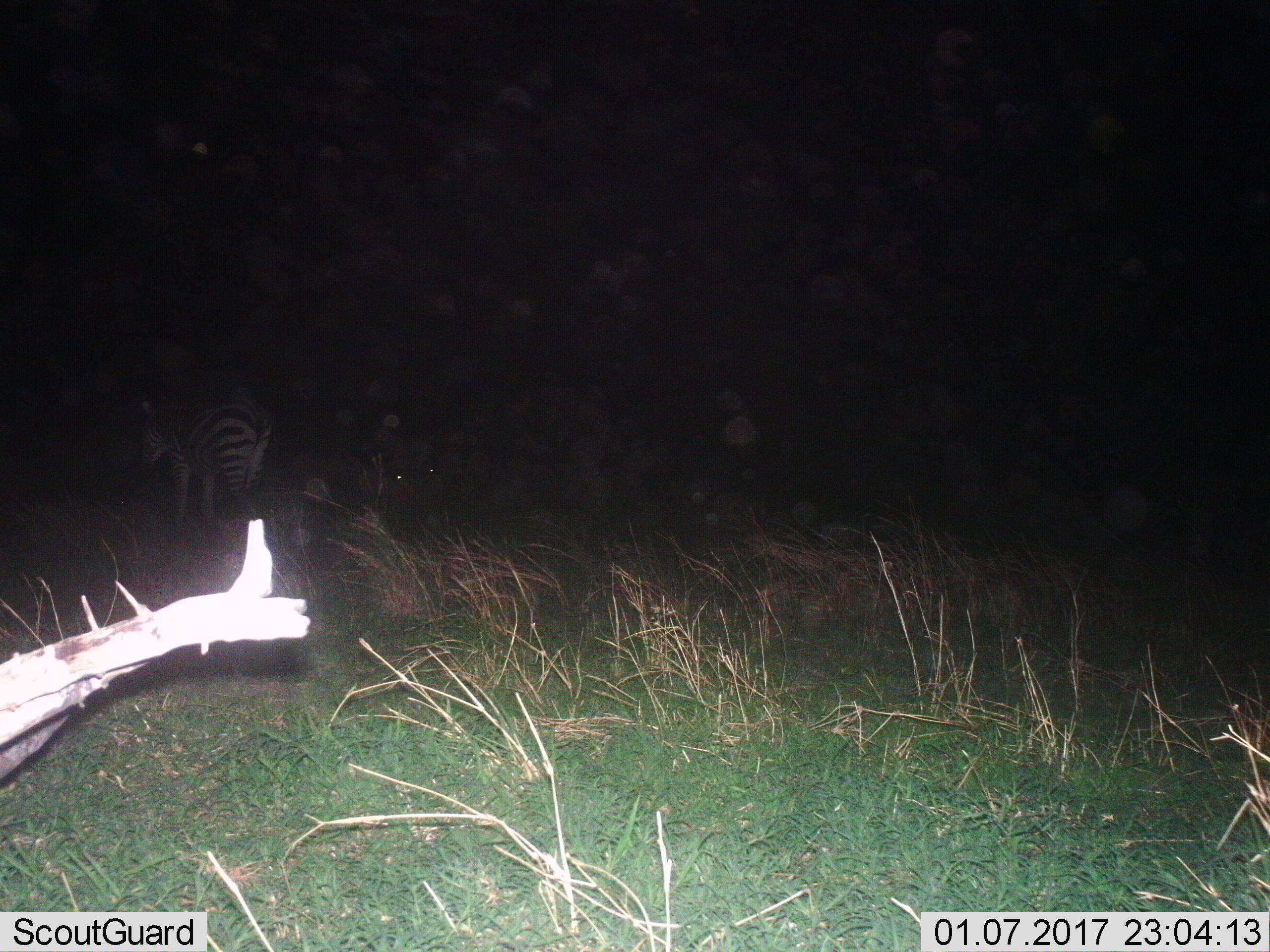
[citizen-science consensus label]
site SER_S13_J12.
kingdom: Animalia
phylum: Chordata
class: Mammalia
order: Perissodactyla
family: Equidae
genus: Equus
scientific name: Equus quagga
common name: plains zebra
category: zebraplains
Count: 1.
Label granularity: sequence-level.